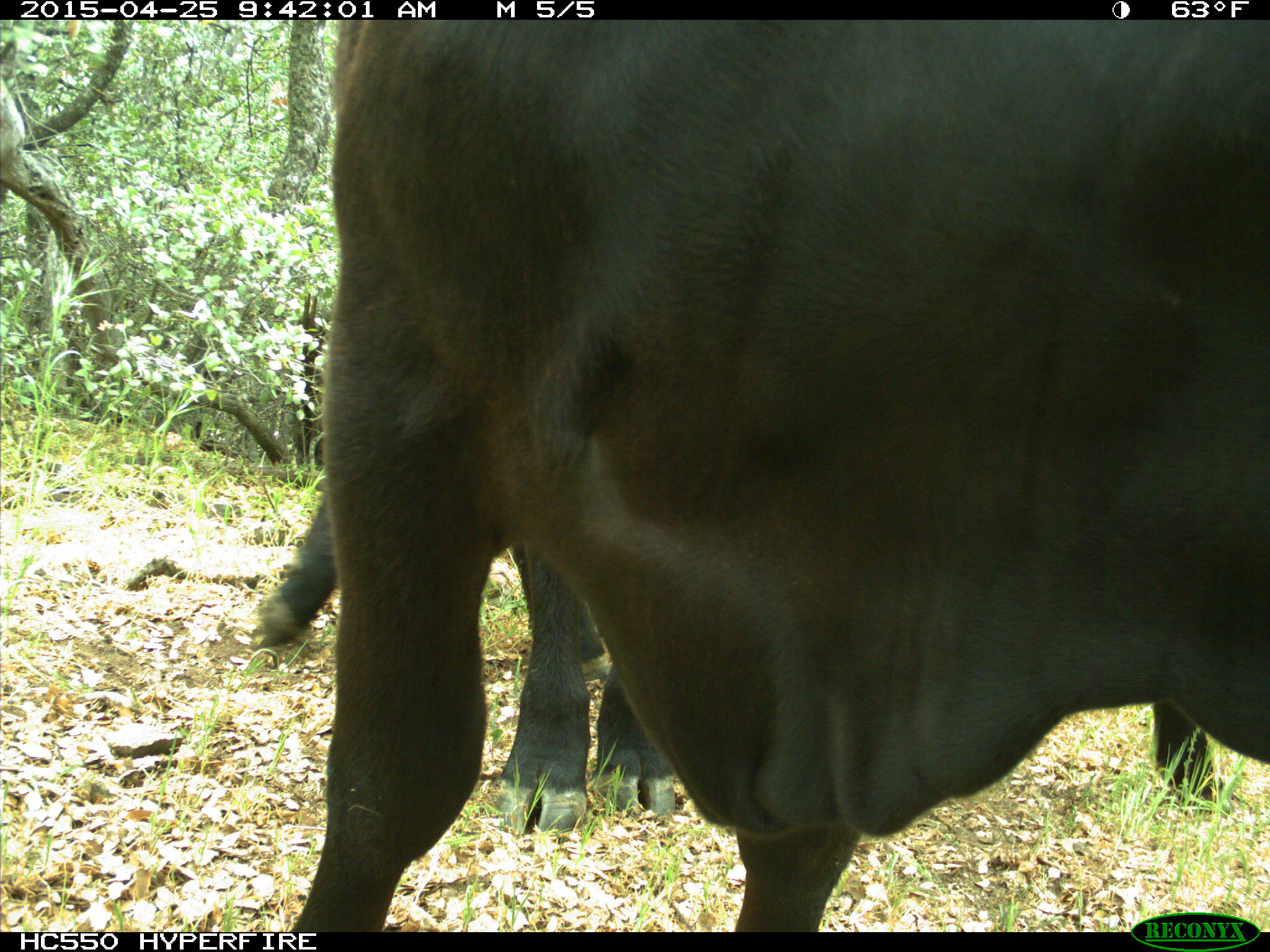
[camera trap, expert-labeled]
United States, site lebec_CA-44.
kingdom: Animalia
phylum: Chordata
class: Mammalia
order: Artiodactyla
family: Suidae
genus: Sus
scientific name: Sus scrofa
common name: wild boar